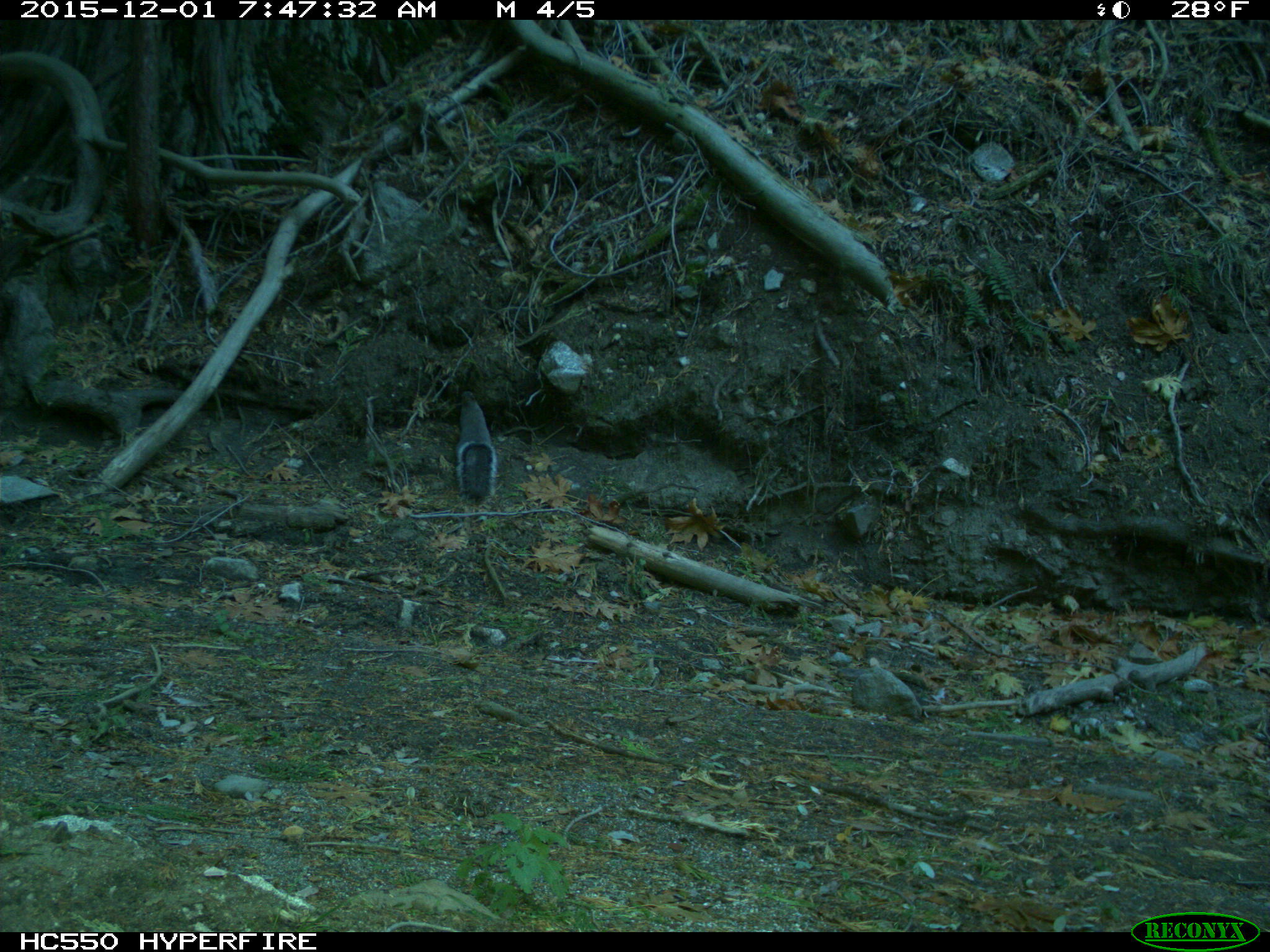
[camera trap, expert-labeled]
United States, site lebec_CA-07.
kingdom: Animalia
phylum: Chordata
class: Mammalia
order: Rodentia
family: Sciuridae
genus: Sciurus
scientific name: Sciurus carolinensis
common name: eastern gray squirrel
Sciurus carolinensis (eastern gray squirrel).